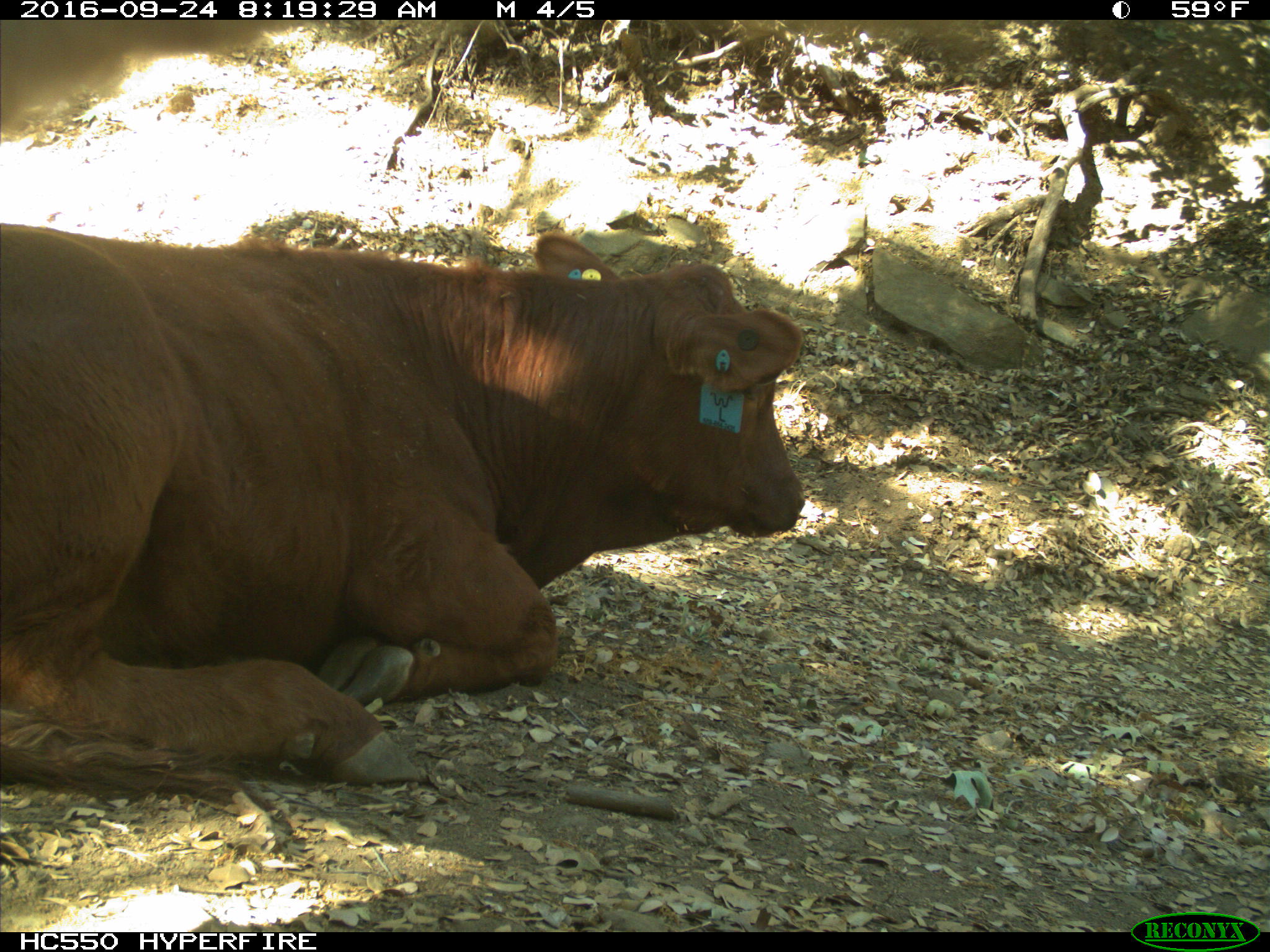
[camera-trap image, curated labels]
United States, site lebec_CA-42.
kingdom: Animalia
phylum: Chordata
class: Mammalia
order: Artiodactyla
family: Bovidae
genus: Bos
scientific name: Bos taurus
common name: domestic cow